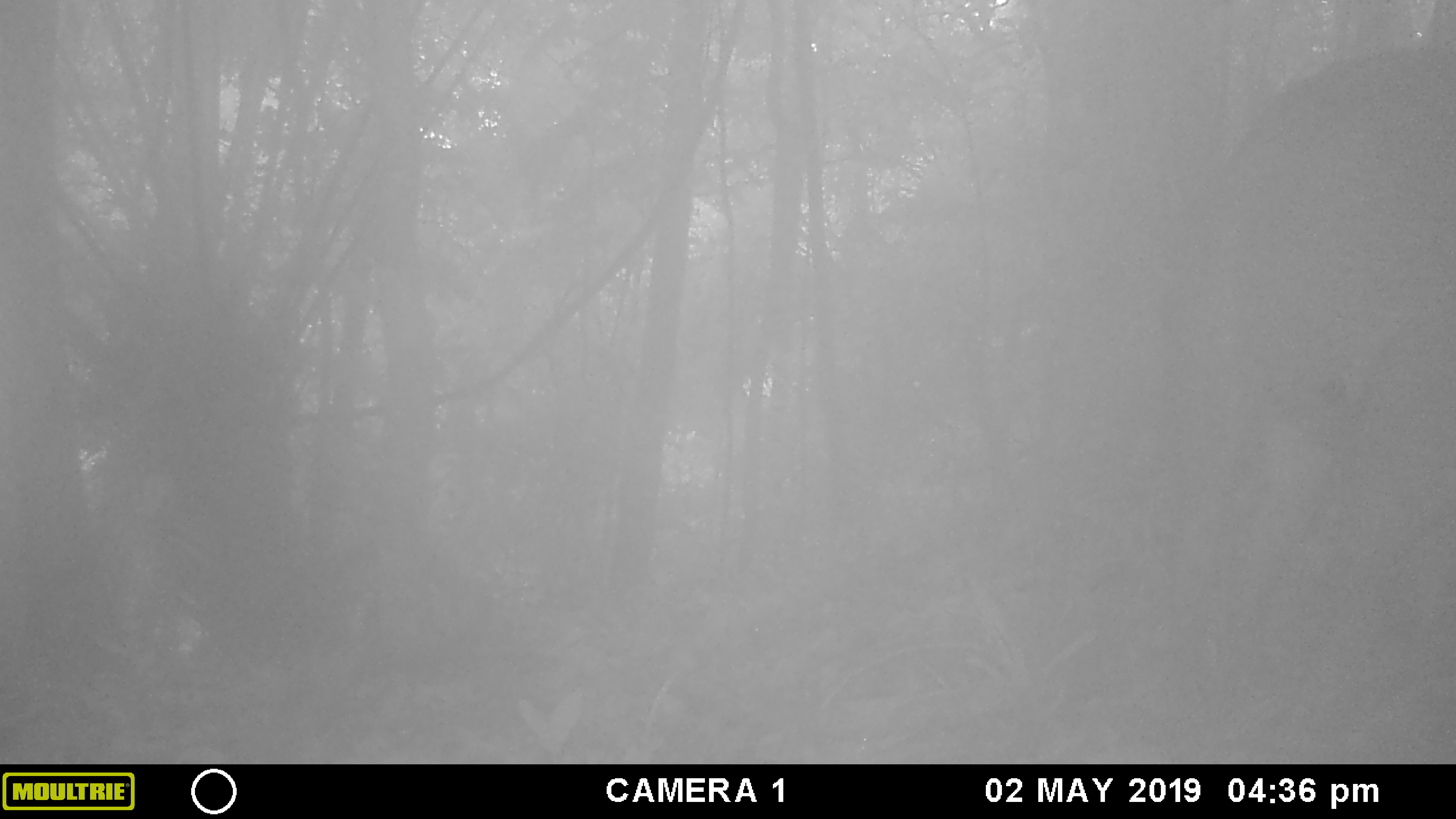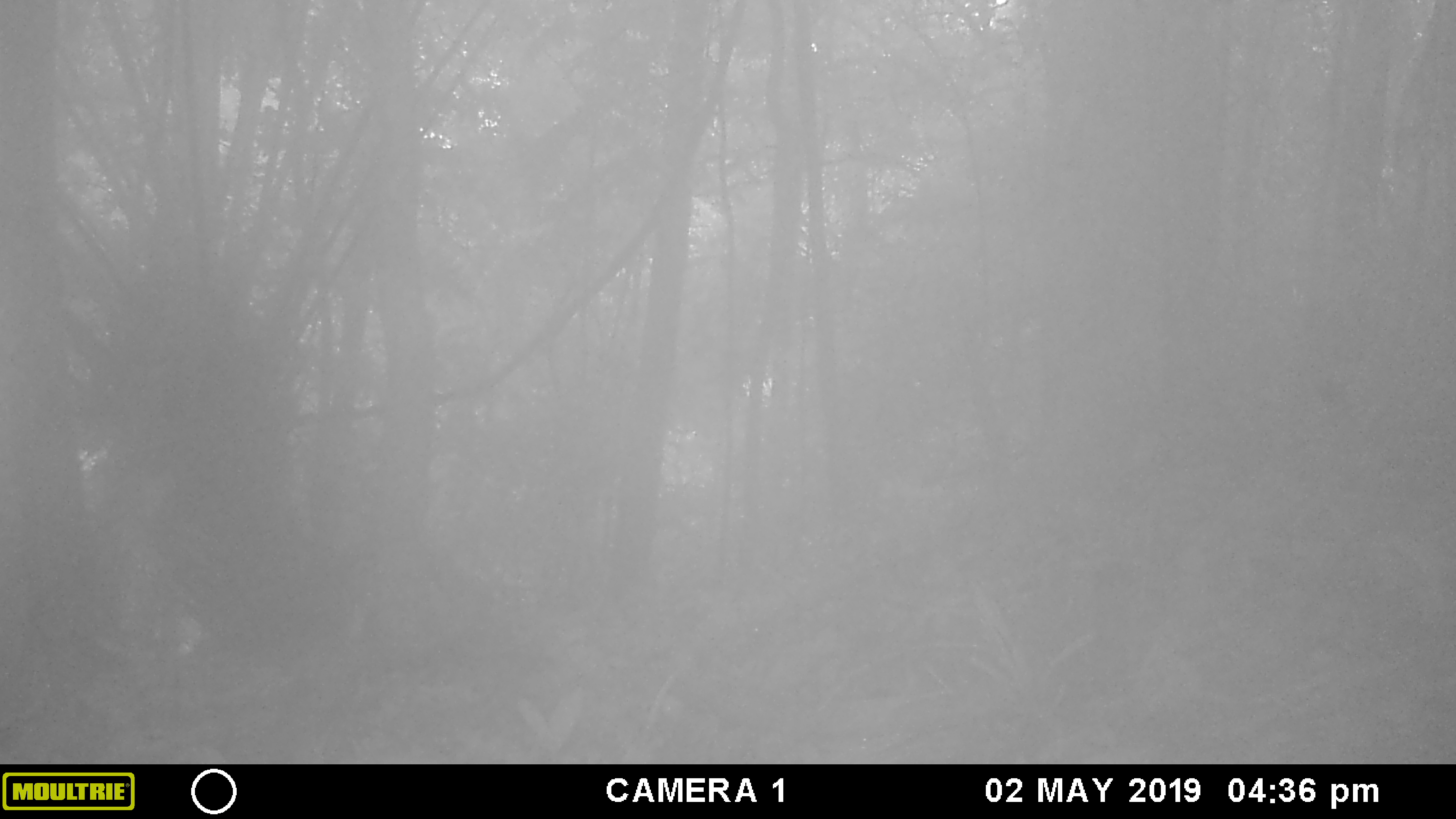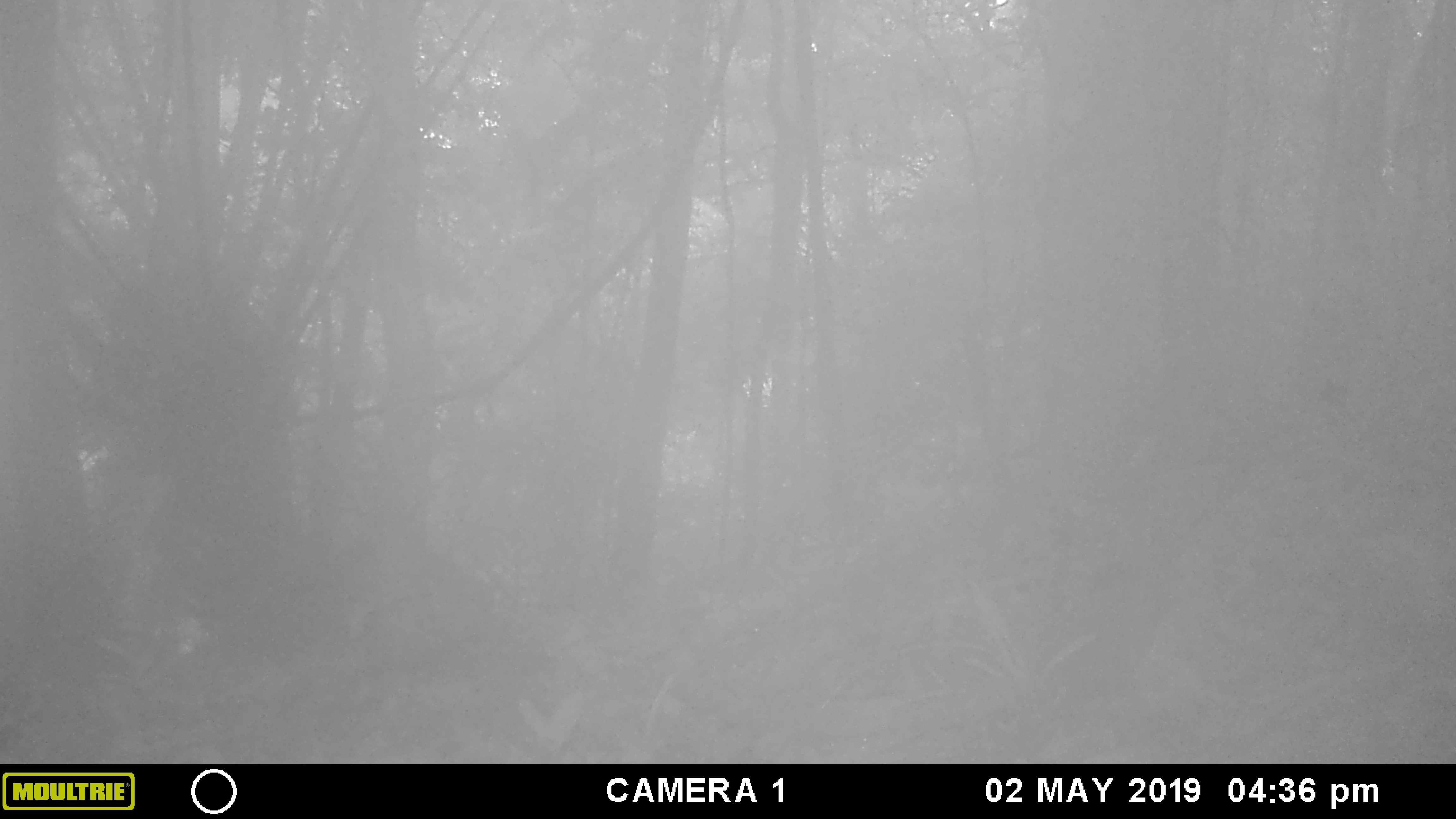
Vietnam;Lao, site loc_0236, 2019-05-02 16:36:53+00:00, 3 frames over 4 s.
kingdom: Animalia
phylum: Chordata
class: Mammalia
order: Artiodactyla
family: Suidae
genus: Sus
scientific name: Sus scrofa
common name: eurasian wild pig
Eurasian wild pig (Sus scrofa). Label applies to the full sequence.